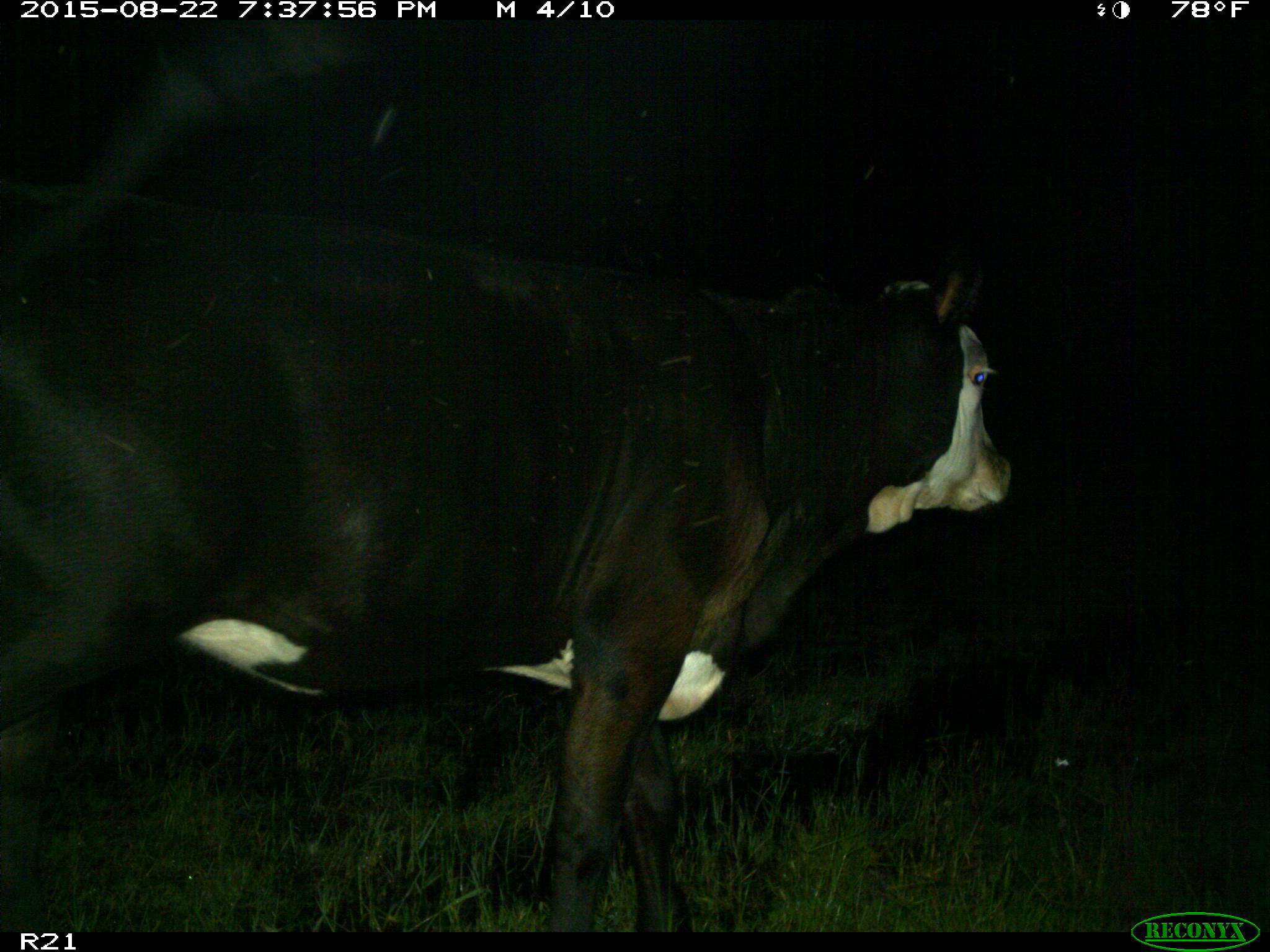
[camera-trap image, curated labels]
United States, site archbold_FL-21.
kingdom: Animalia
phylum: Chordata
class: Mammalia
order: Artiodactyla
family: Bovidae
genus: Bos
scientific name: Bos taurus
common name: domestic cow